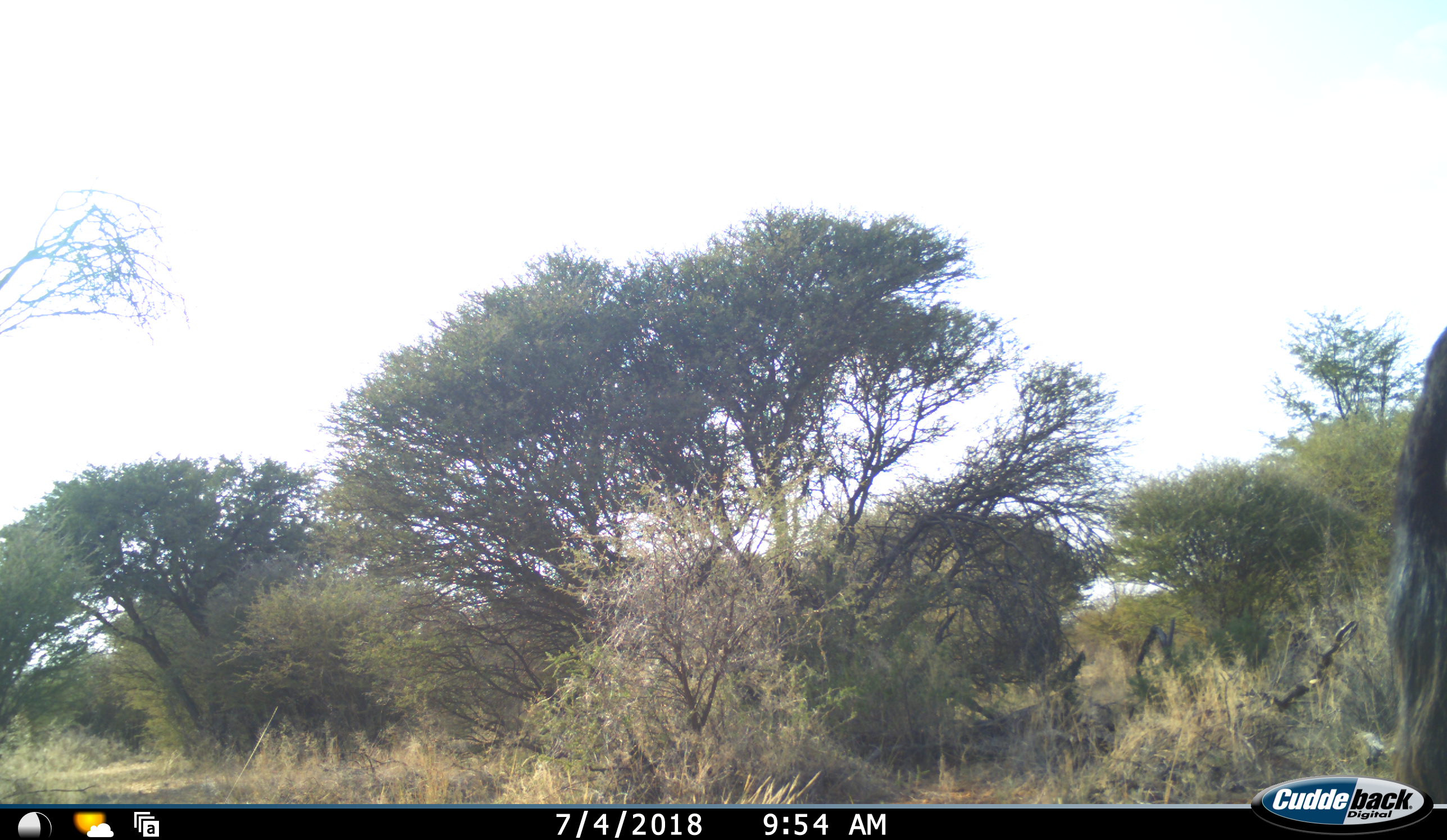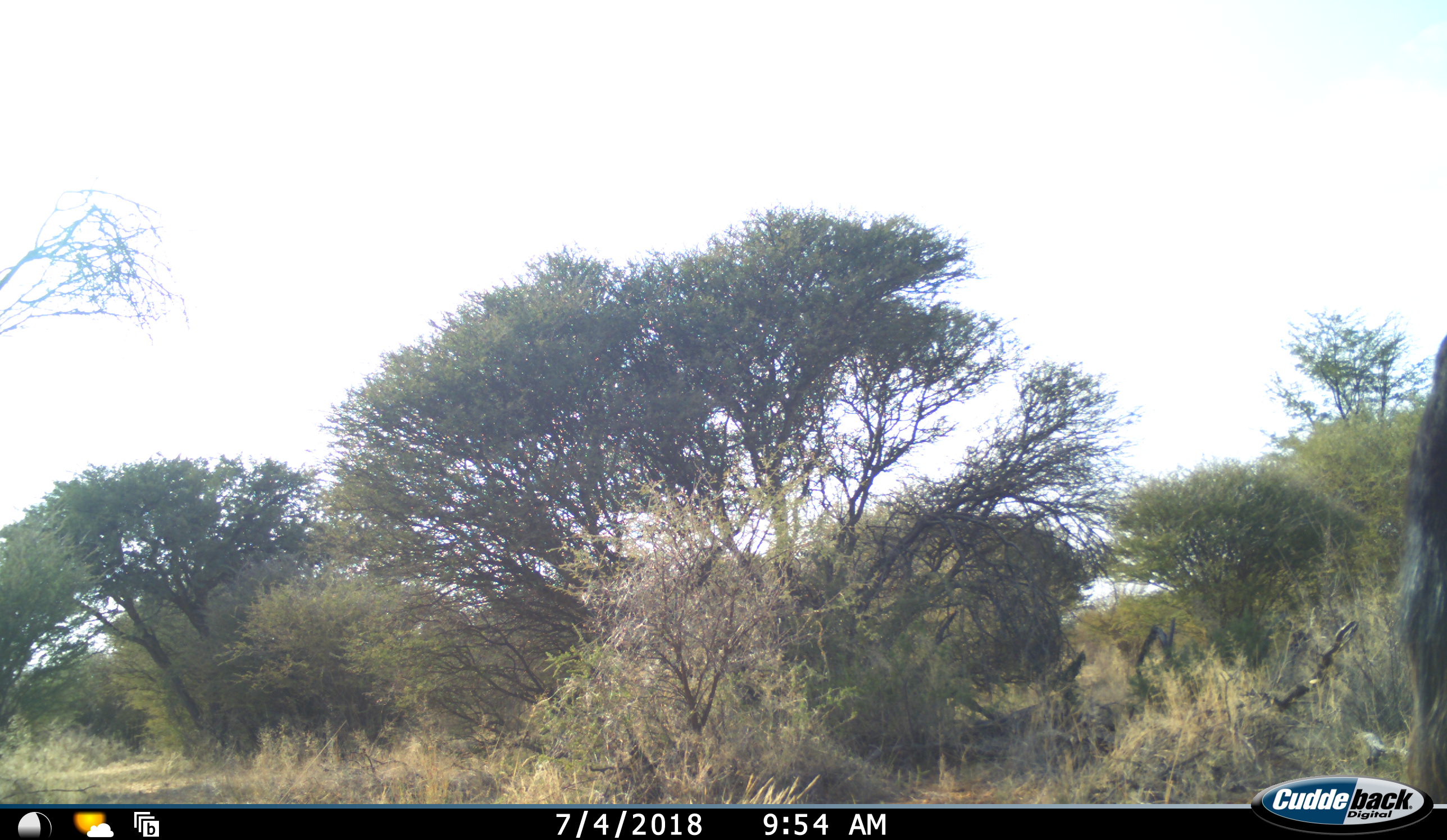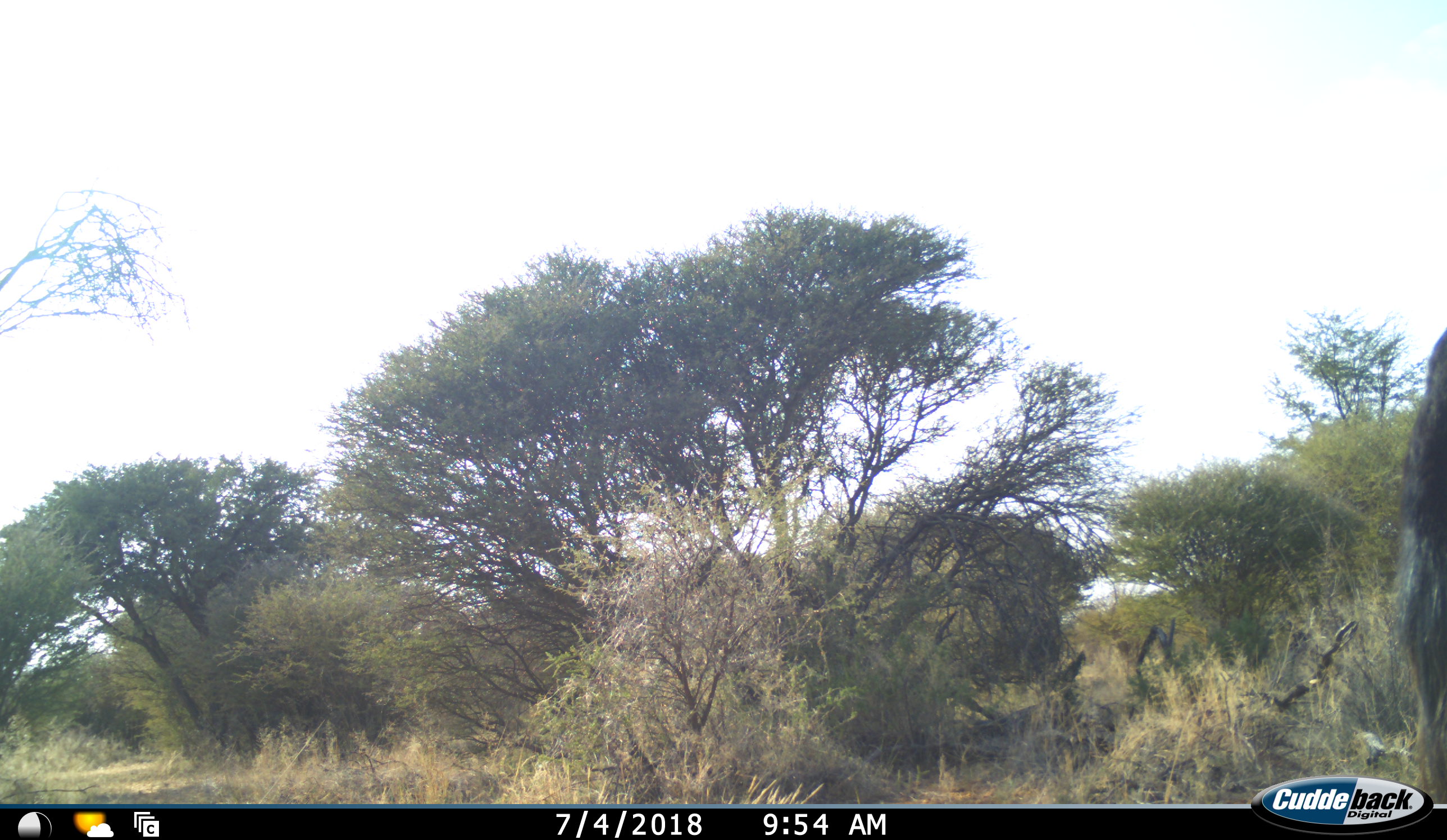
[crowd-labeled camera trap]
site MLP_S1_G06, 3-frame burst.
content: unidentified animal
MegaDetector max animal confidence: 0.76